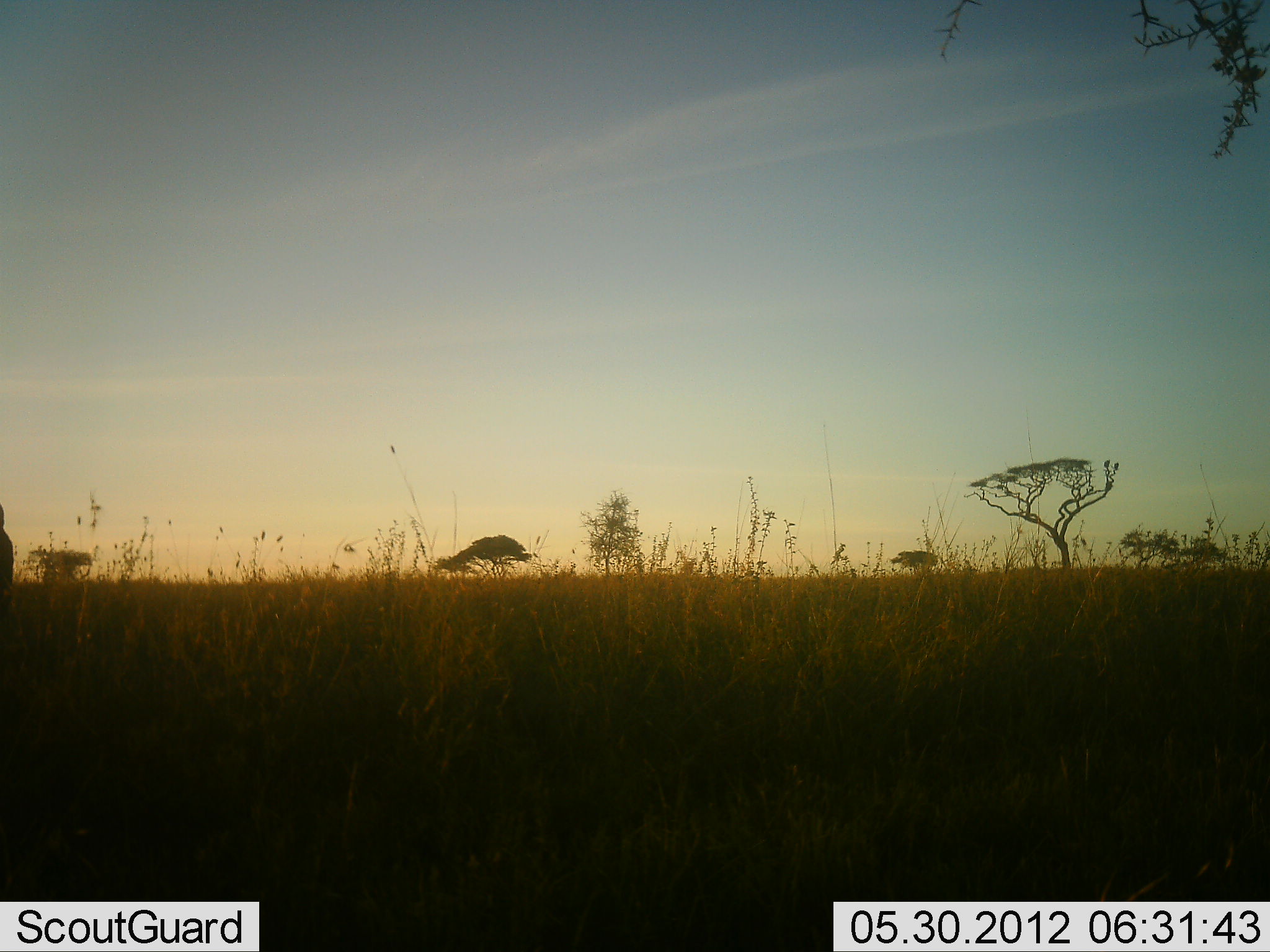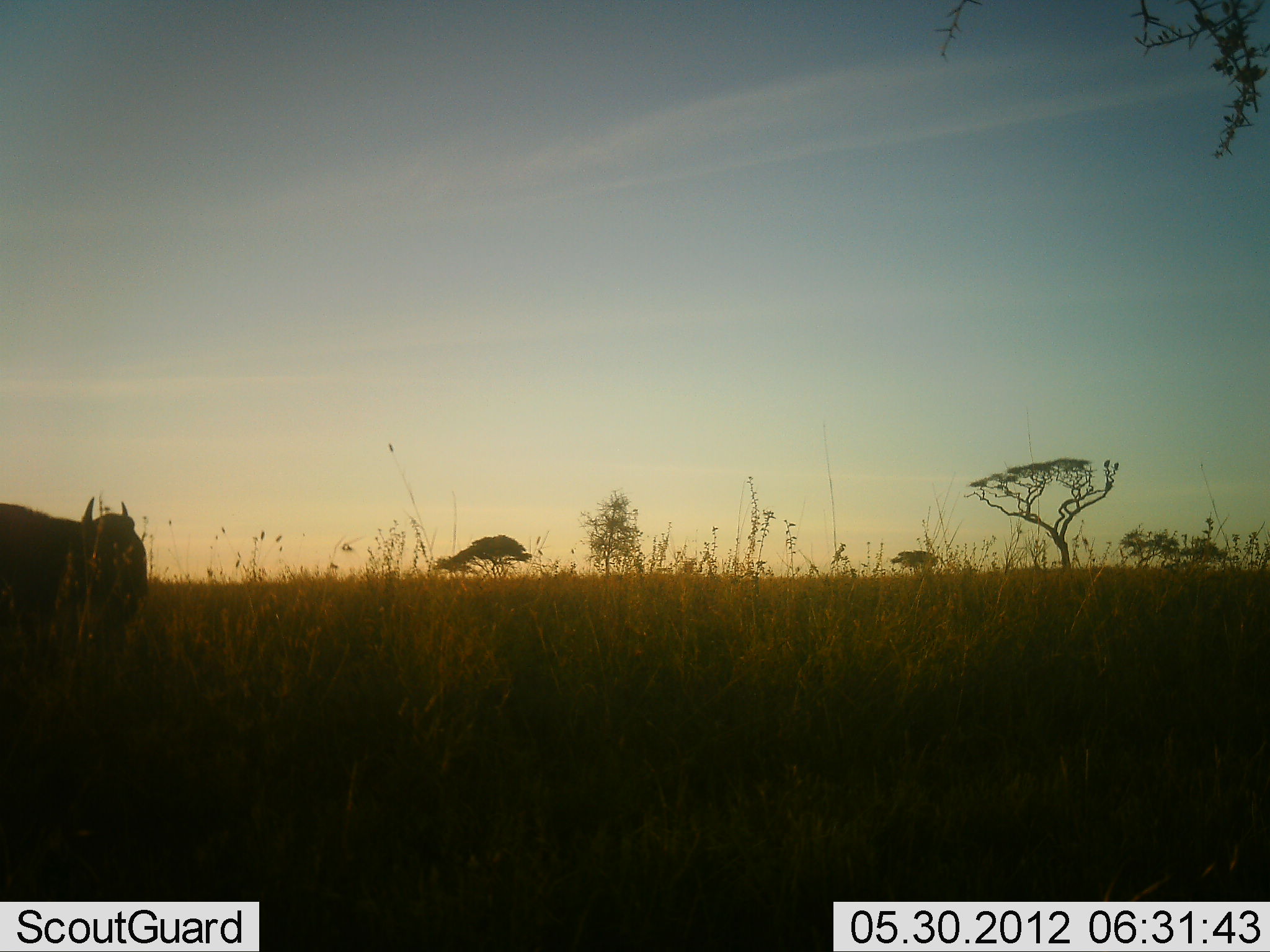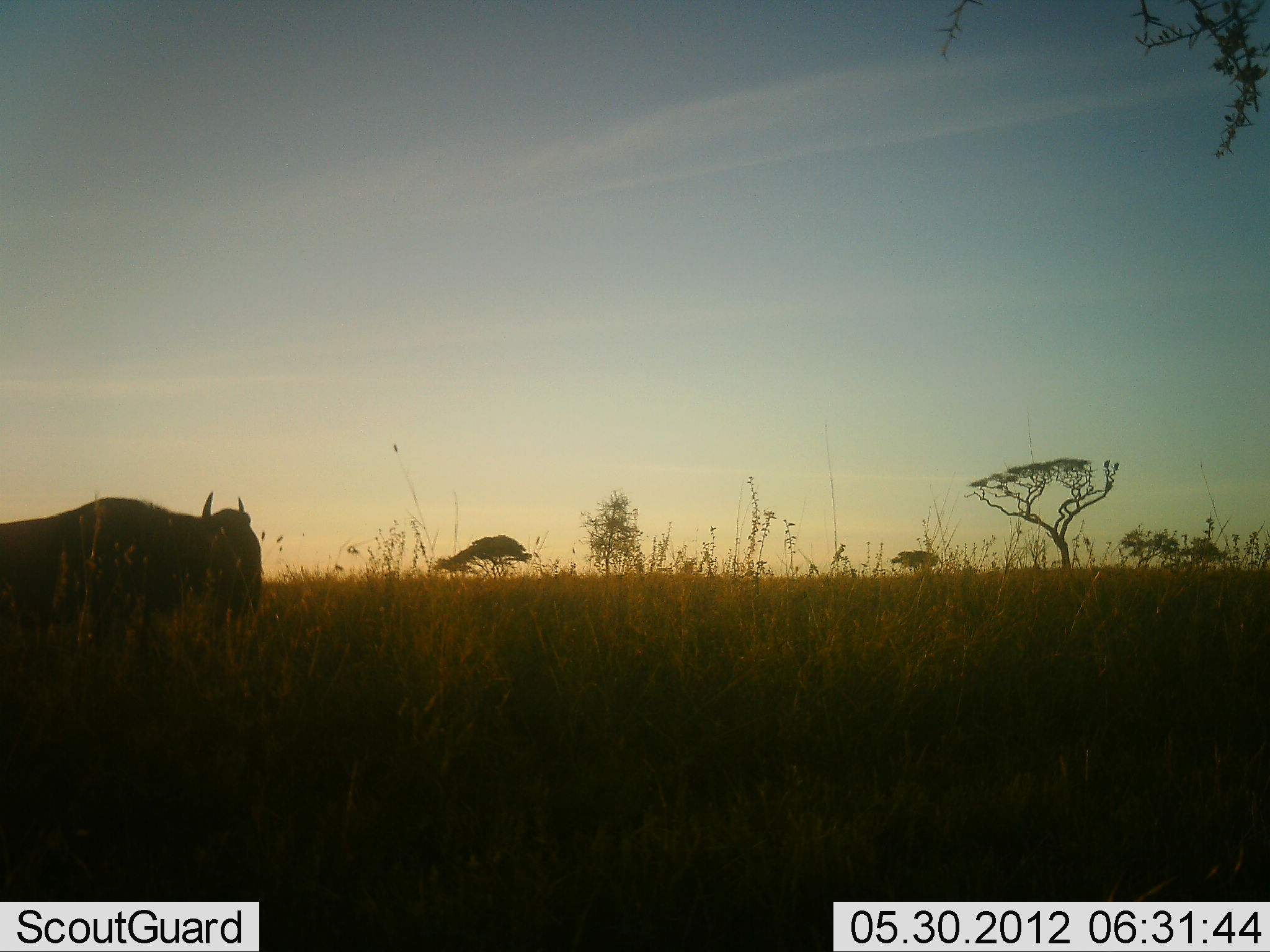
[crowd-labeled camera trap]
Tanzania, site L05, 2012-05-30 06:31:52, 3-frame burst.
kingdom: Animalia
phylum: Chordata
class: Mammalia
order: Artiodactyla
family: Bovidae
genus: Connochaetes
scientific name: Connochaetes taurinus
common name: blue wildebeest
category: wildebeest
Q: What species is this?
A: Wildebeest (blue wildebeest) (Connochaetes taurinus).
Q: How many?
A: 1.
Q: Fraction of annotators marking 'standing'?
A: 10%.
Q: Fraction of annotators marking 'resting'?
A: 0%.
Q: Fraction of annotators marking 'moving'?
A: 90%.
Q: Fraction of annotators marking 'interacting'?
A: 0%.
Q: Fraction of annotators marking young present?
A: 0%.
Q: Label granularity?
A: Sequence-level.